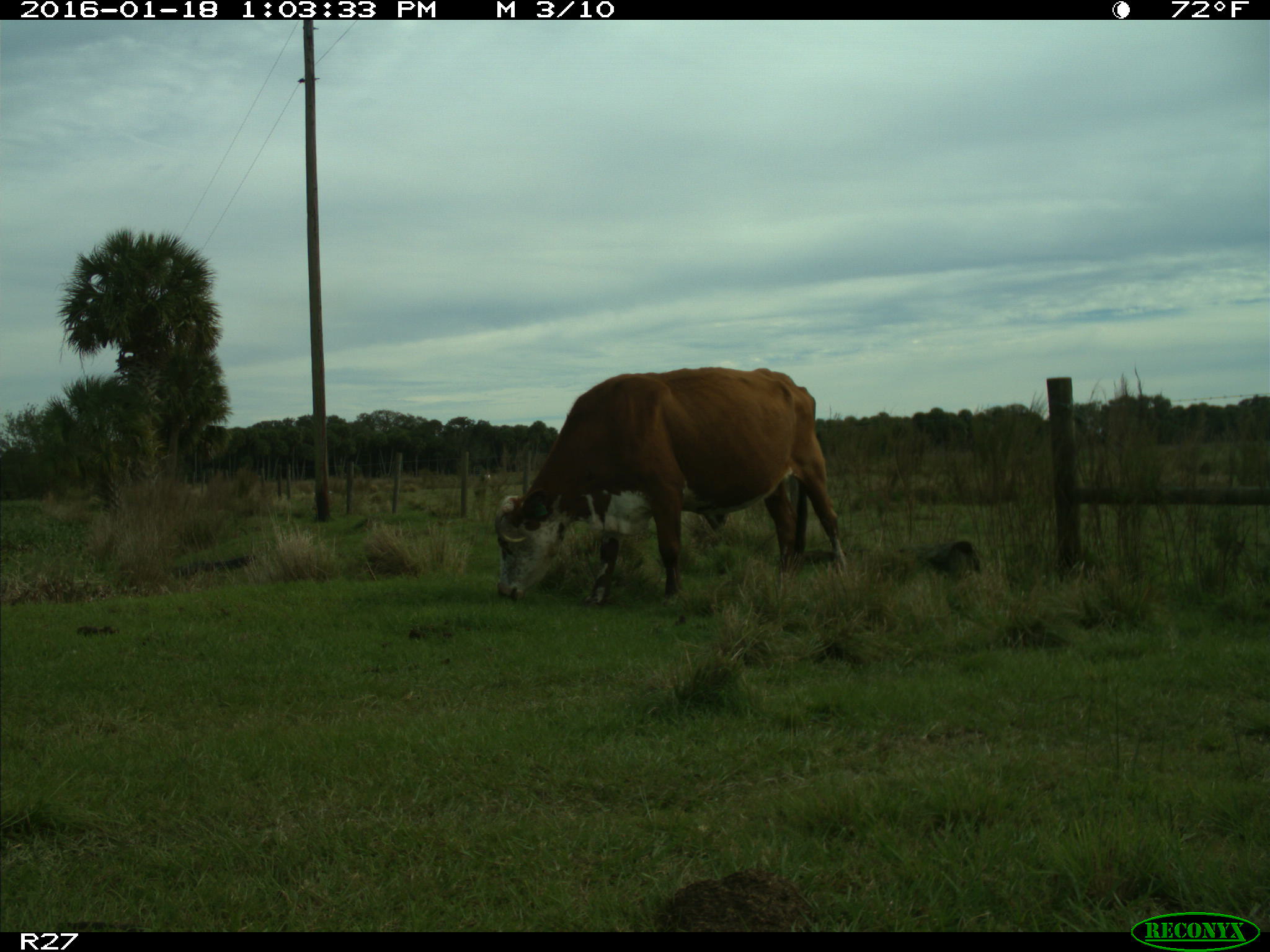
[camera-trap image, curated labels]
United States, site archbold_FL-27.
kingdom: Animalia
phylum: Chordata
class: Mammalia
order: Artiodactyla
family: Bovidae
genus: Bos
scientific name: Bos taurus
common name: domestic cow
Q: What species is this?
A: Bos taurus (domestic cow).